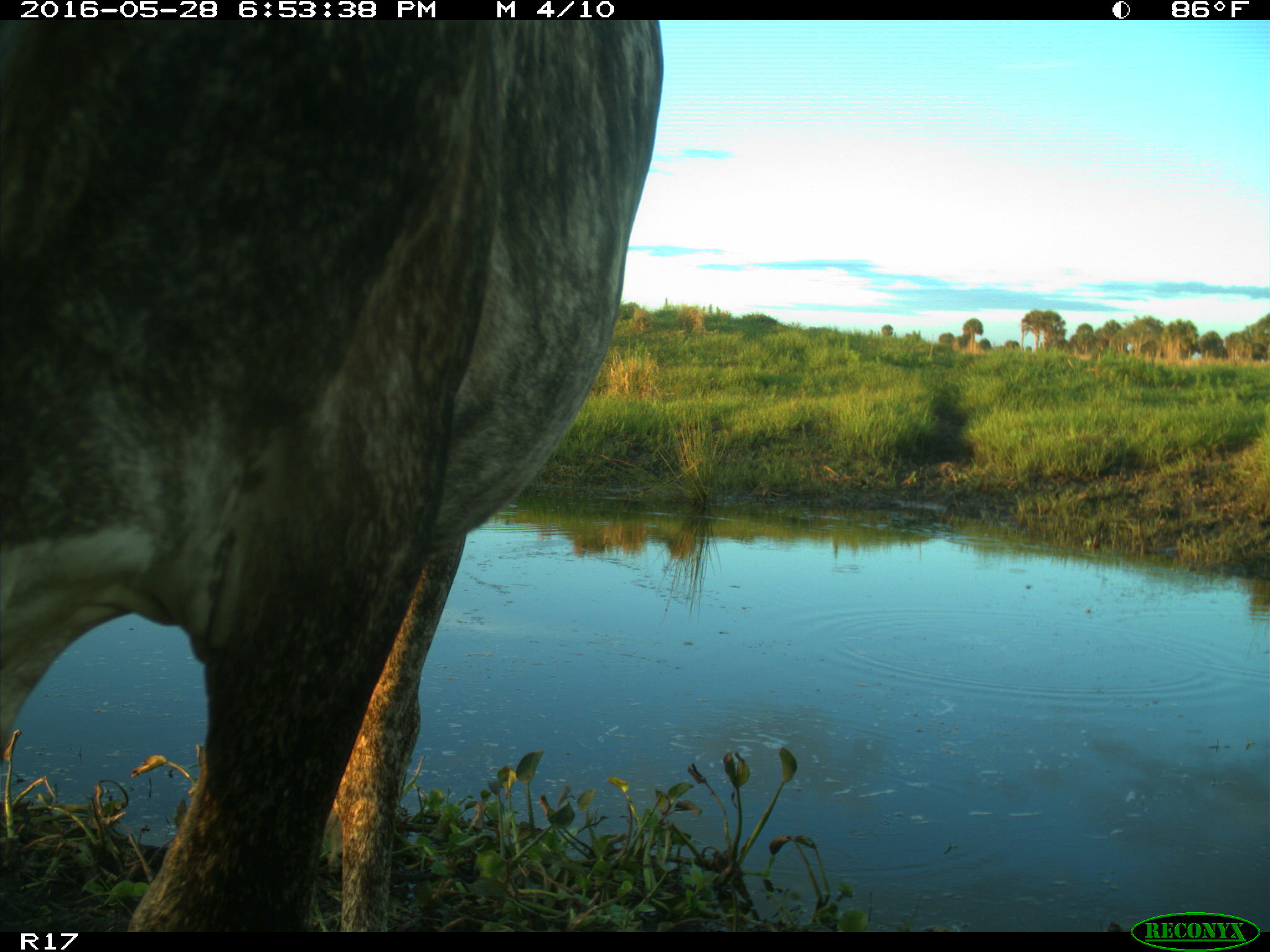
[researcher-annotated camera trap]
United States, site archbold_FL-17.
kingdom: Animalia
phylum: Chordata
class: Mammalia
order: Artiodactyla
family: Bovidae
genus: Bos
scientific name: Bos taurus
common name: domestic cow